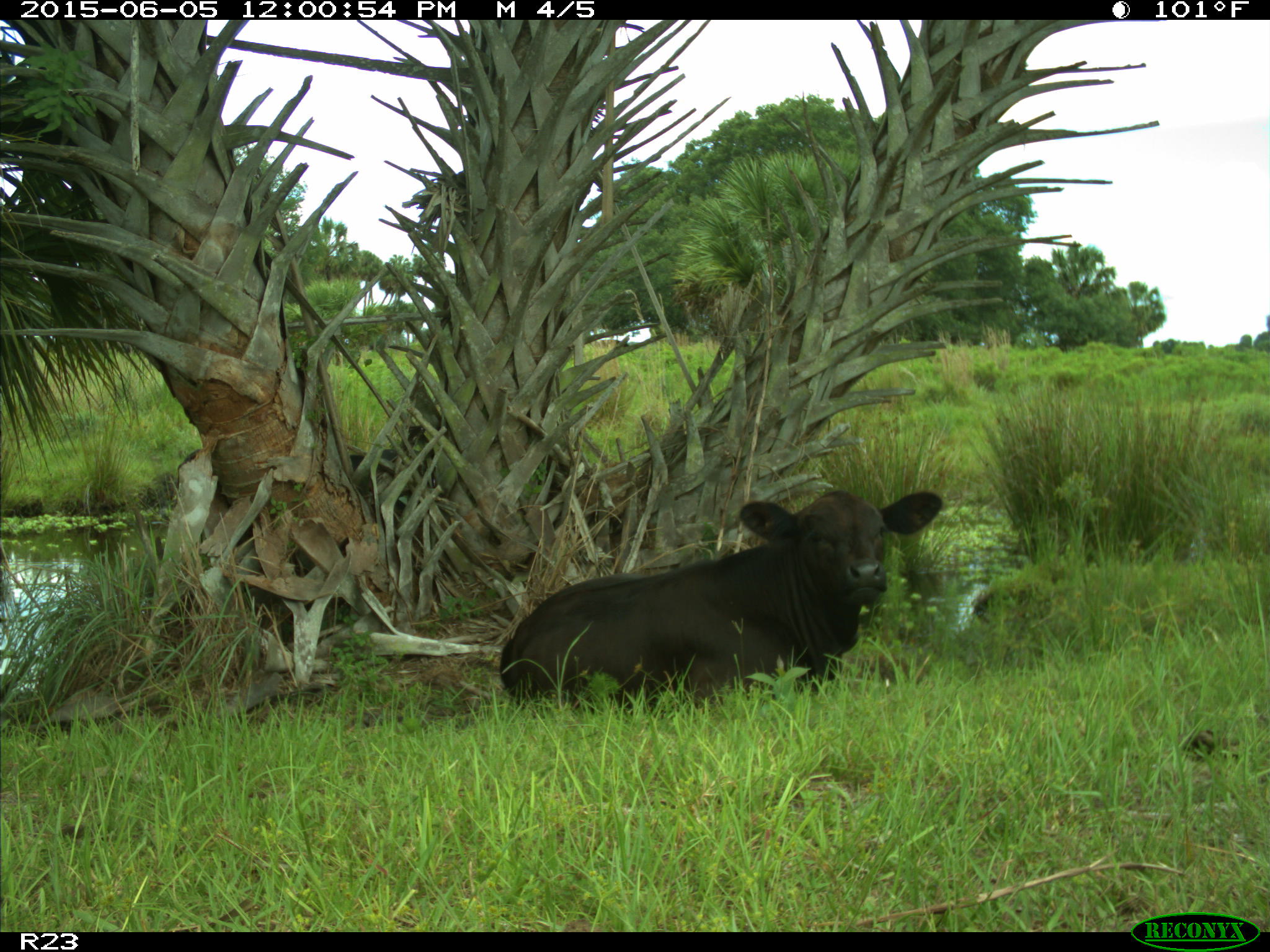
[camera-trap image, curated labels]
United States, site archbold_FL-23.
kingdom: Animalia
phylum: Chordata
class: Mammalia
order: Artiodactyla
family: Bovidae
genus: Bos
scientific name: Bos taurus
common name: domestic cow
Bos taurus (domestic cow).